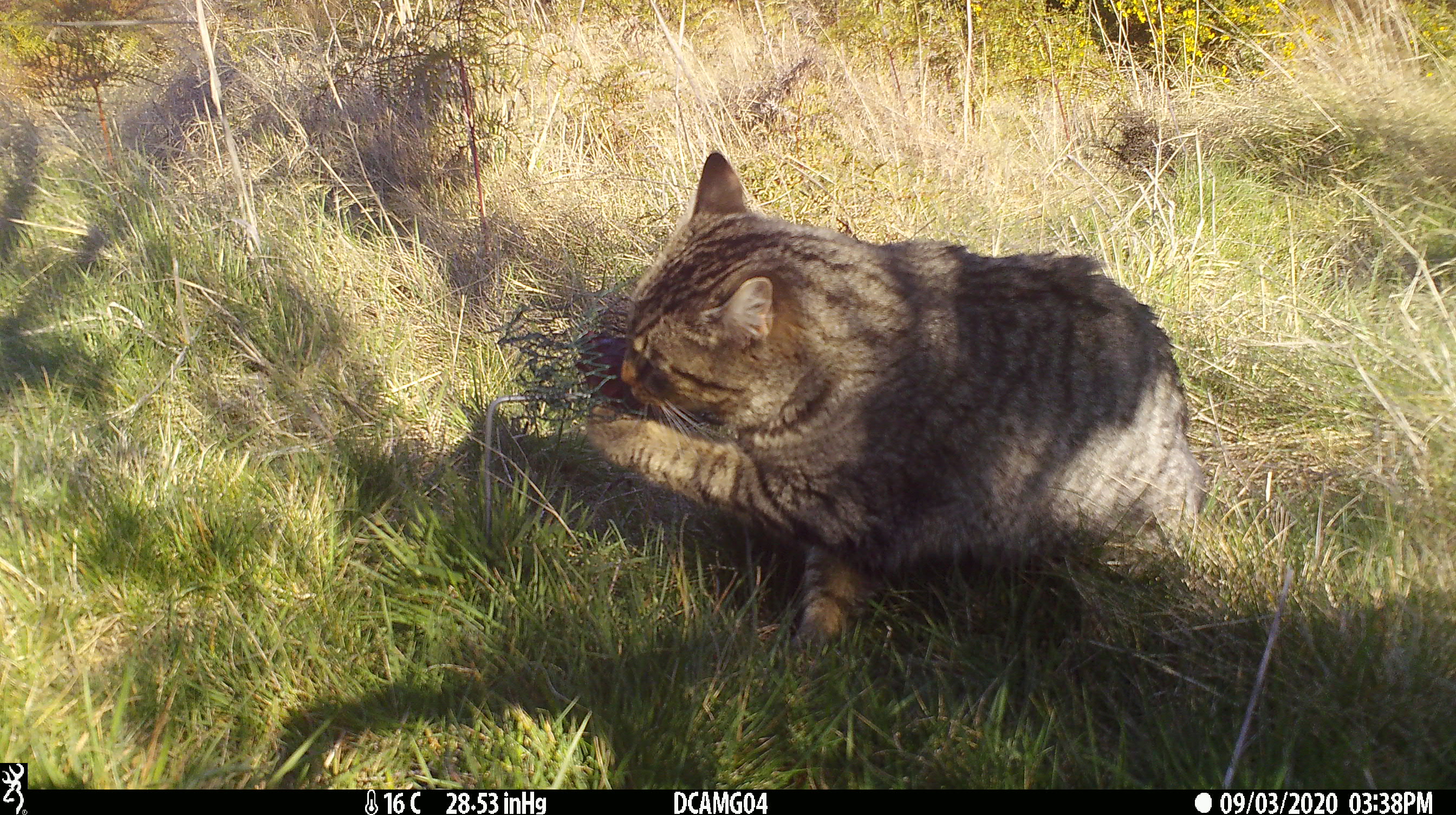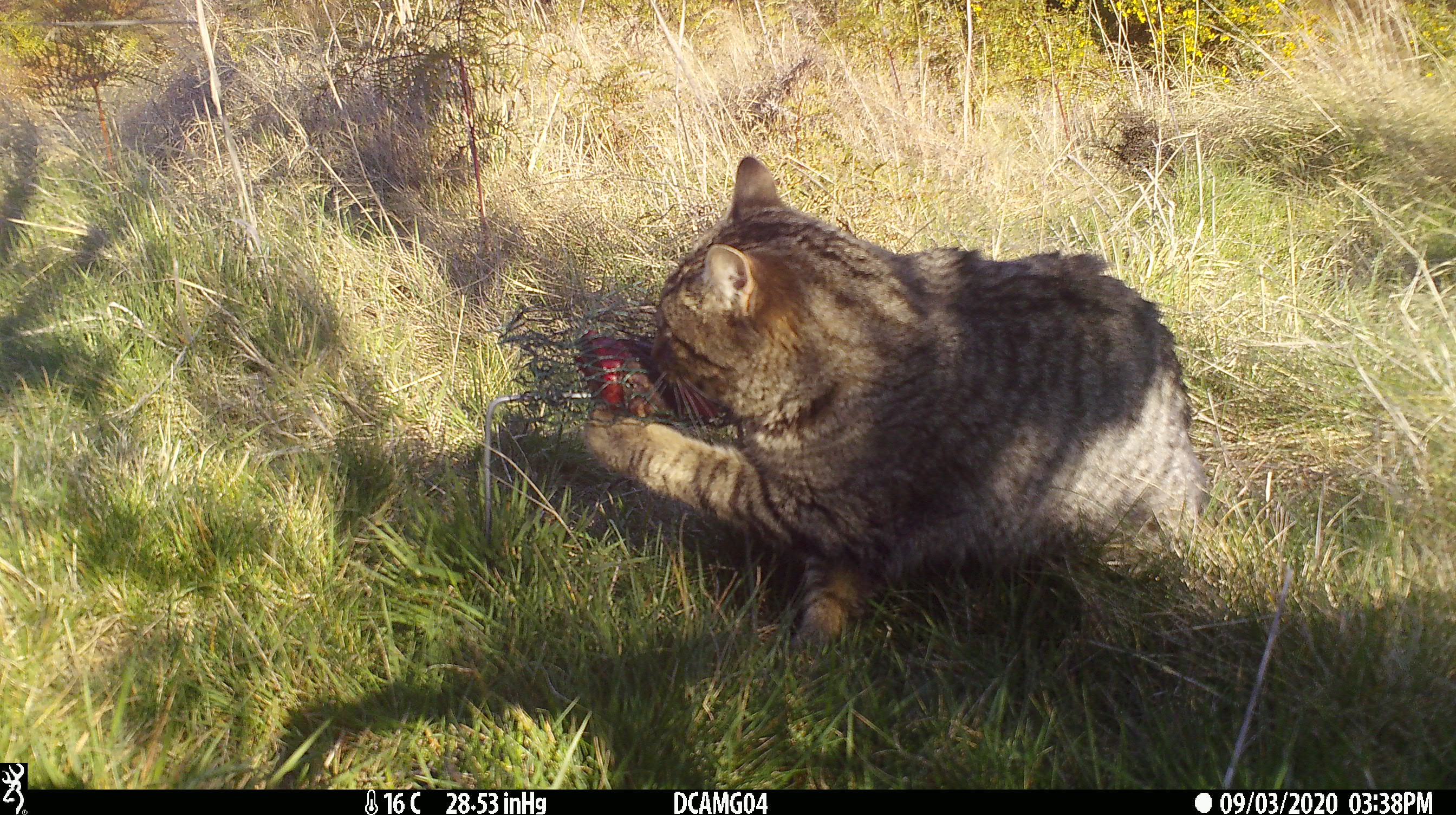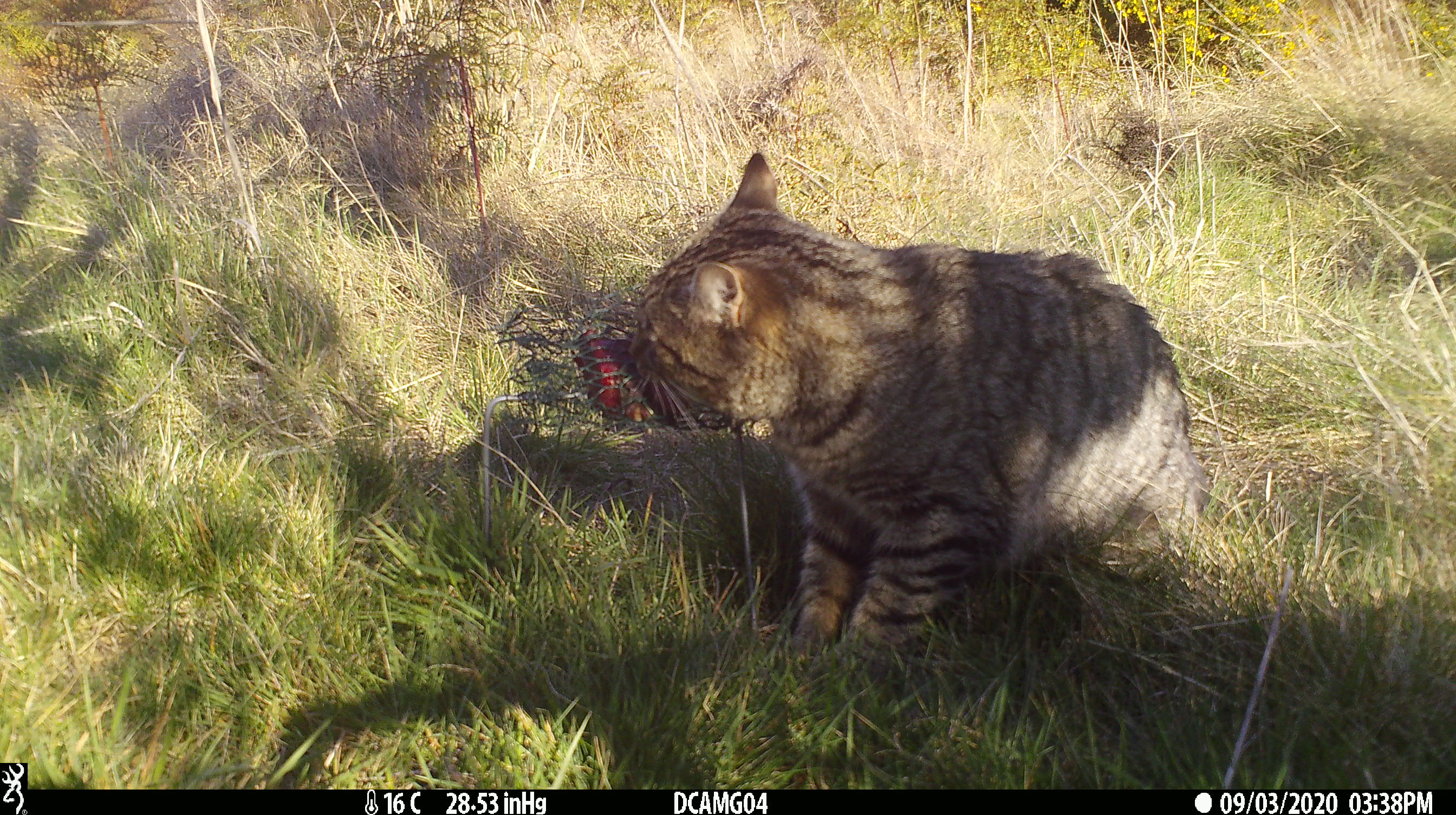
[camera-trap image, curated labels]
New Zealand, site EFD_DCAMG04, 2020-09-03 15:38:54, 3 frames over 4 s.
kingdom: Animalia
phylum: Chordata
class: Mammalia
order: Carnivora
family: Felidae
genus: Felis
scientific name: Felis catus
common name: domestic cat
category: cat